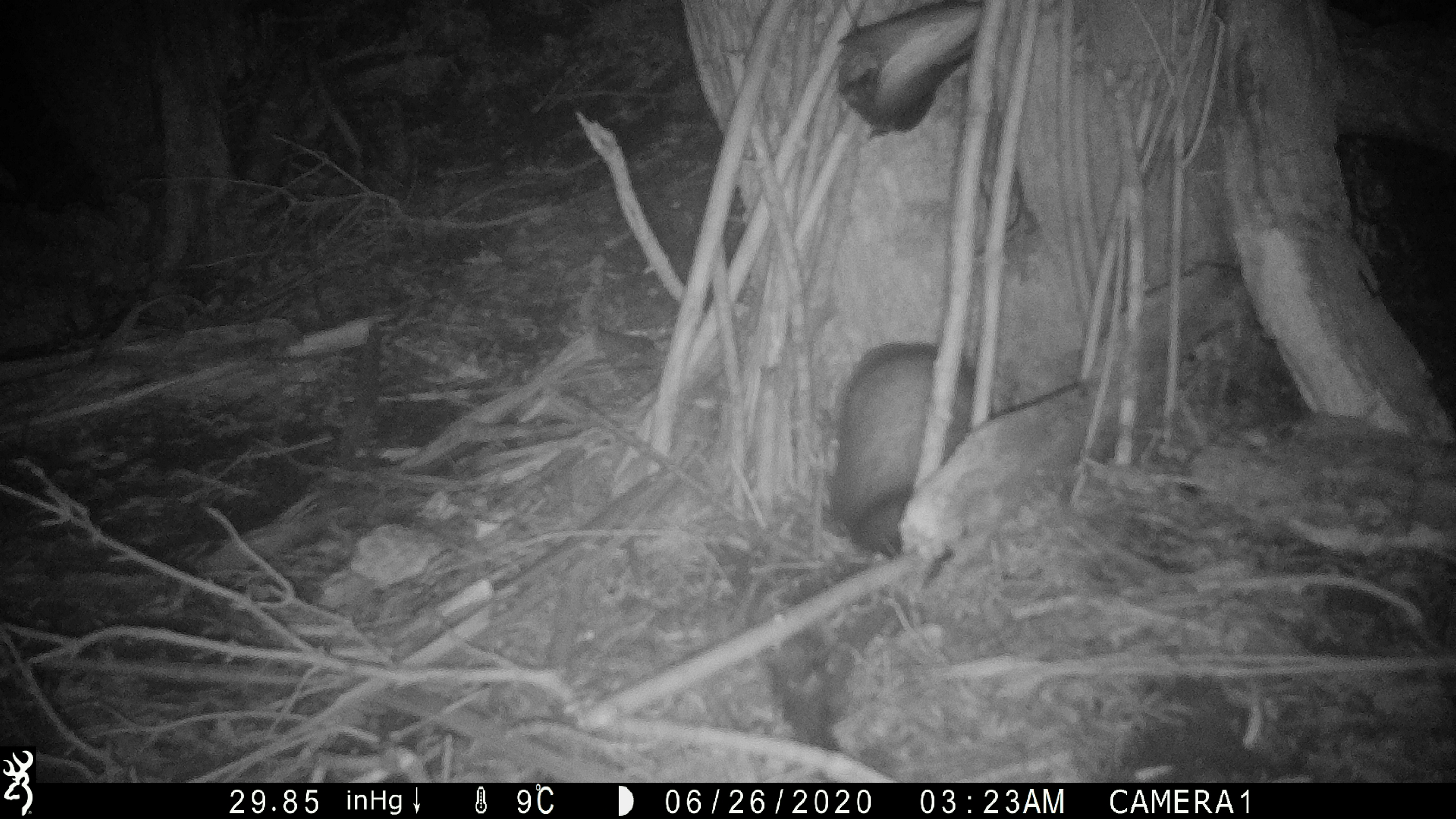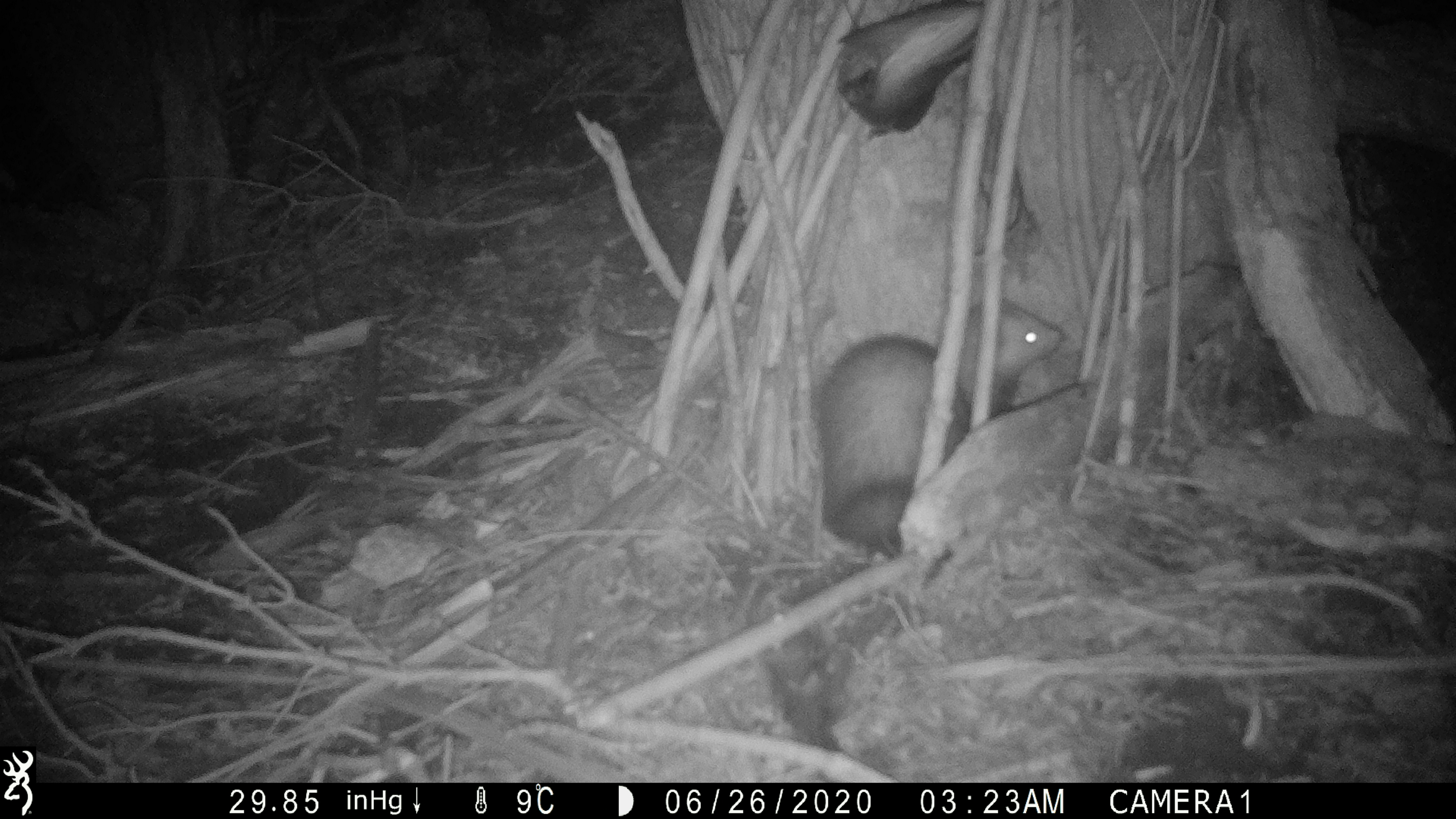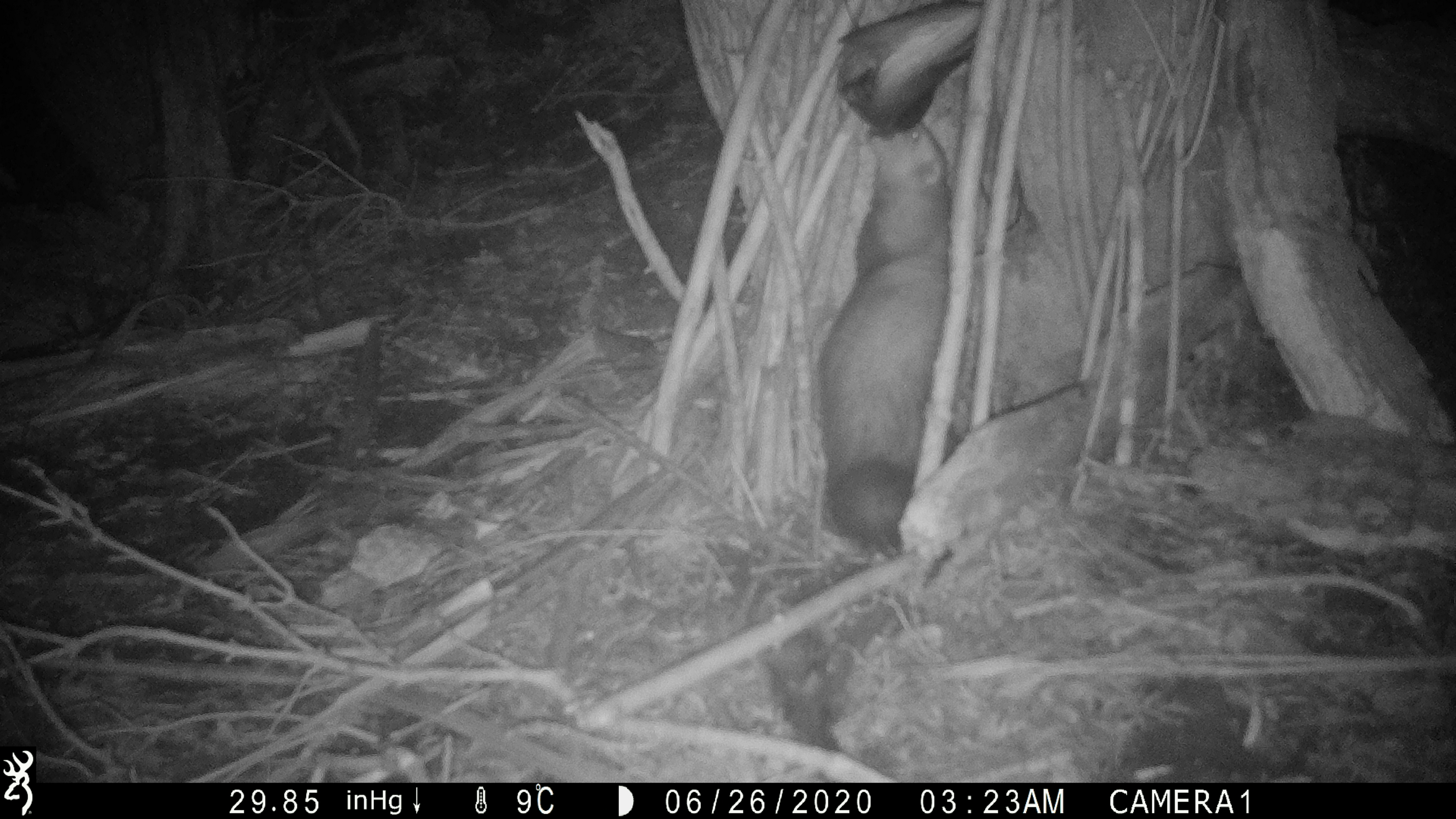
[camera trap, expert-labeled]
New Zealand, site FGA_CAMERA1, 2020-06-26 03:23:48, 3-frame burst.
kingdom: Animalia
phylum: Chordata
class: Mammalia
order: Carnivora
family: Mustelidae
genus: Mustela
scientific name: Mustela furo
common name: ferret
Ferret (Mustela furo).